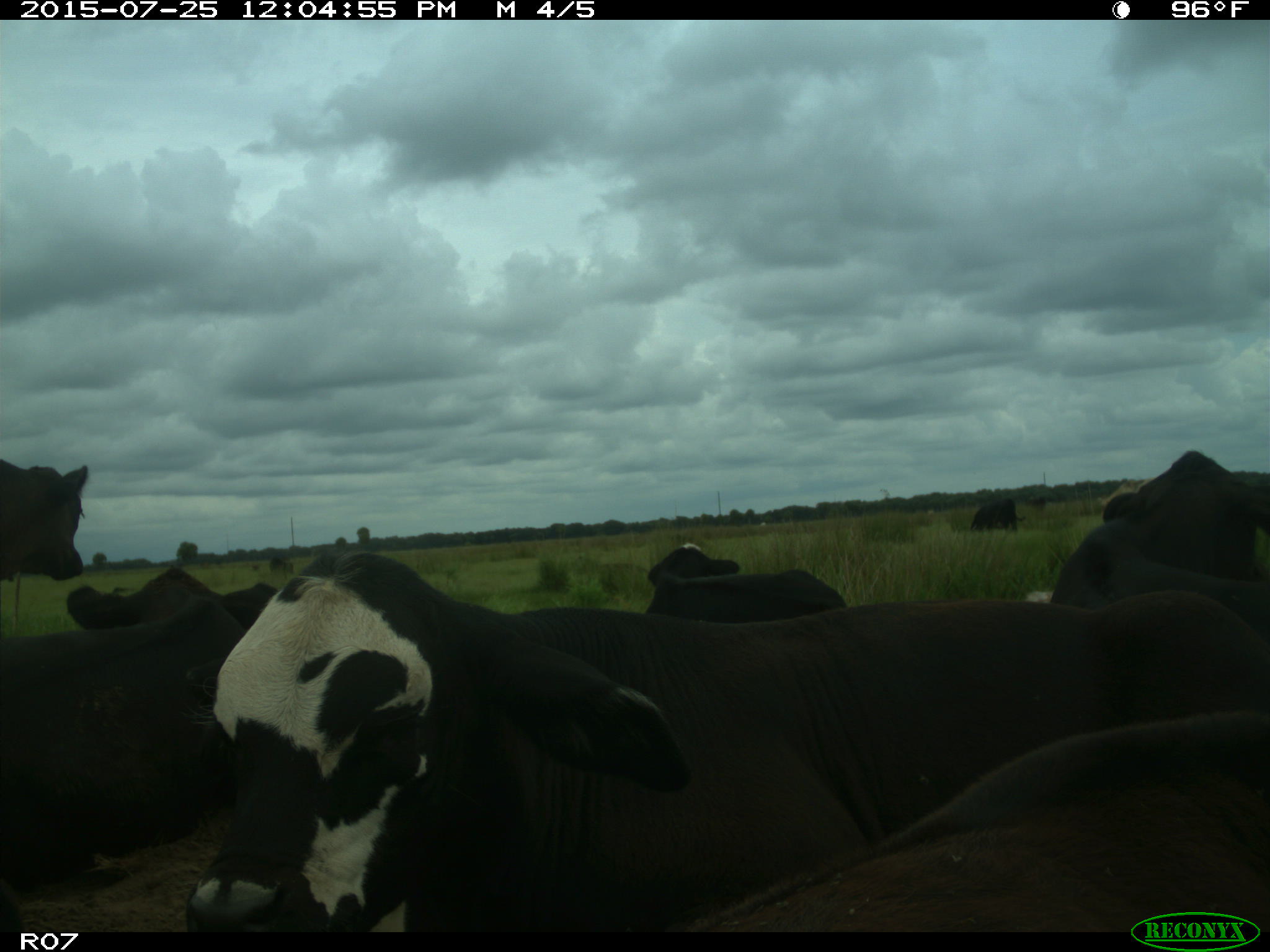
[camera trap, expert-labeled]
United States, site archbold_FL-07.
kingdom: Animalia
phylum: Chordata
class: Mammalia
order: Artiodactyla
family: Bovidae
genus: Bos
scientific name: Bos taurus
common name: domestic cow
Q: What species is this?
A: Bos taurus (domestic cow).